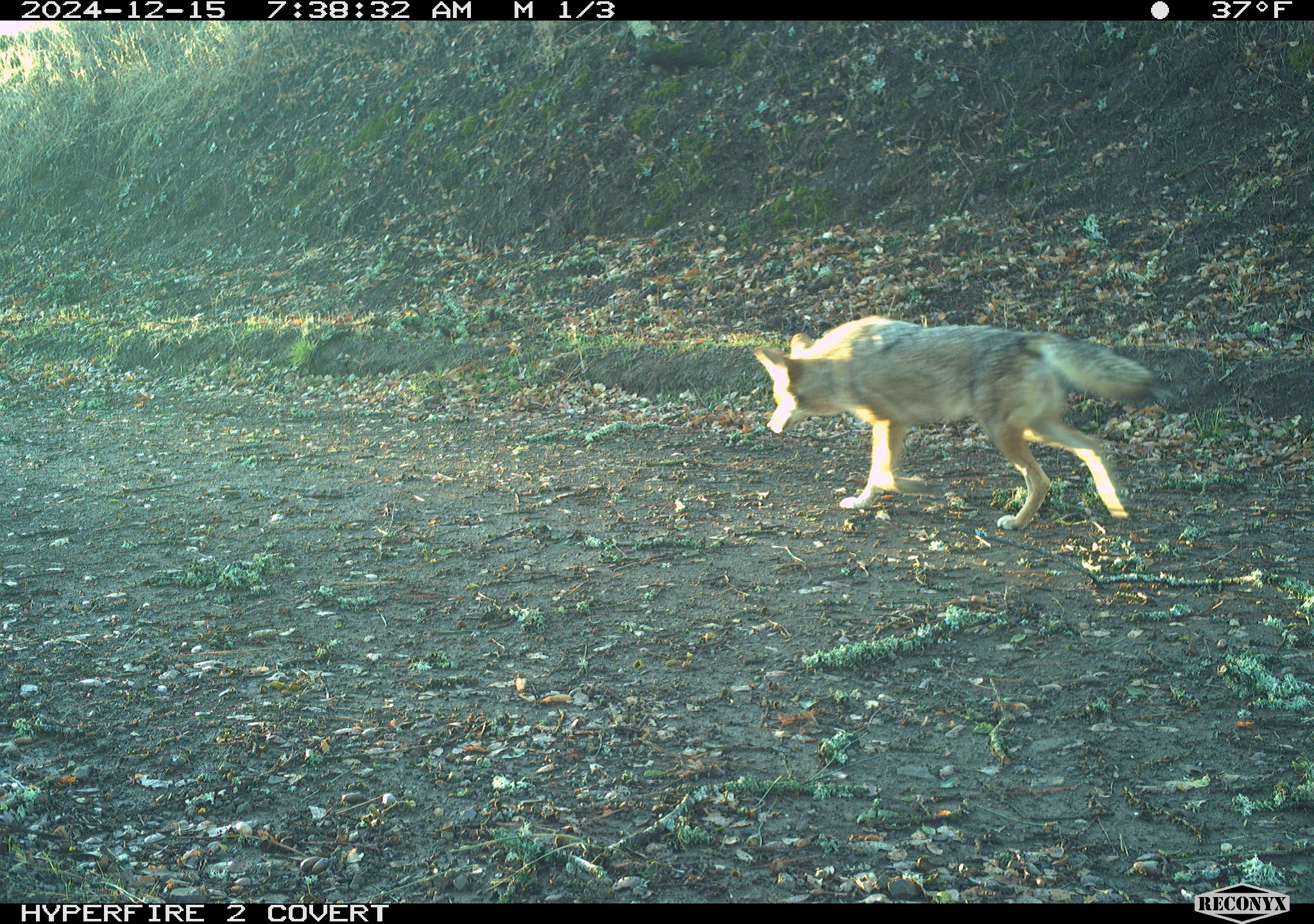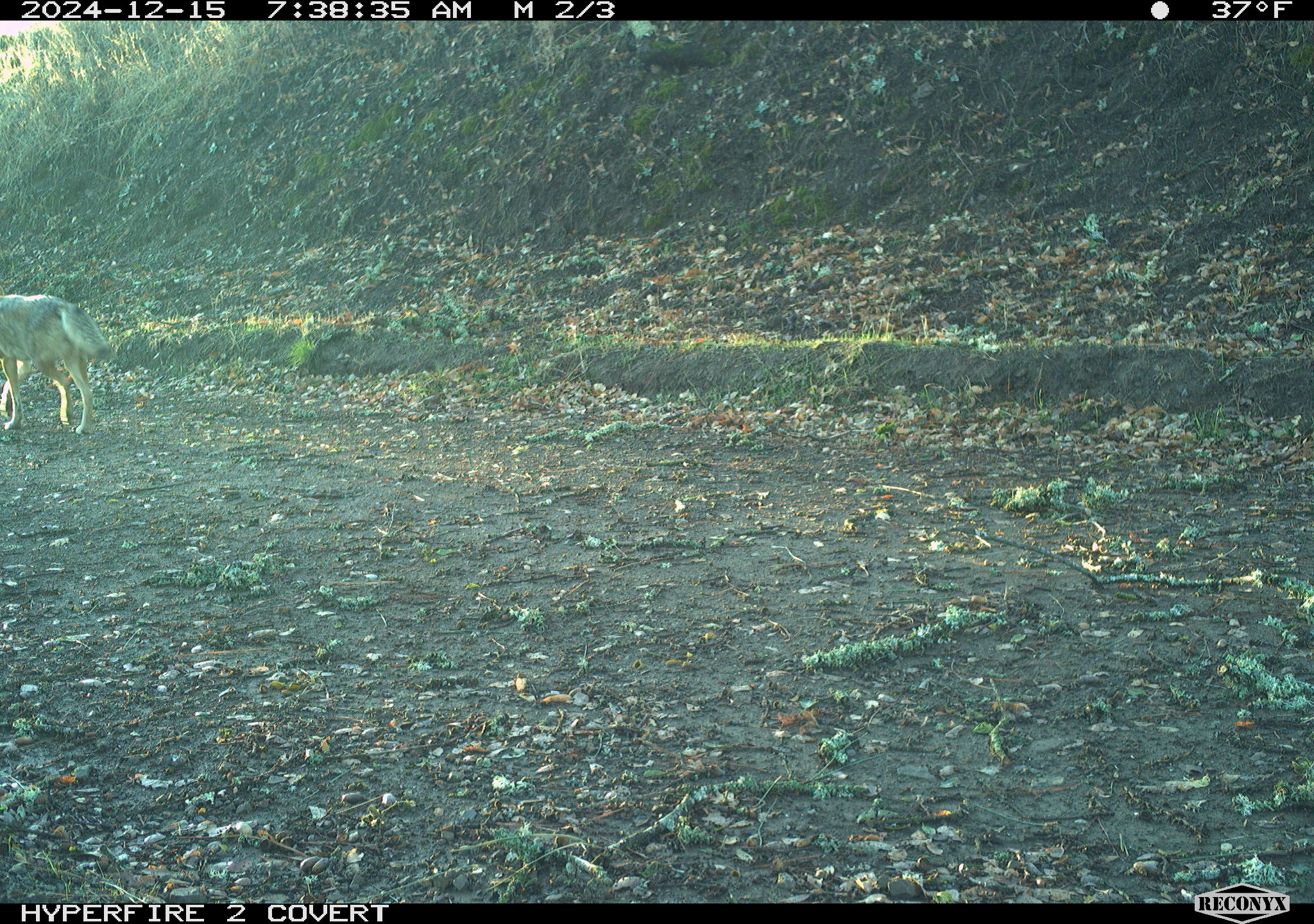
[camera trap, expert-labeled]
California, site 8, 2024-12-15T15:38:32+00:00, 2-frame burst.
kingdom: Animalia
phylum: Chordata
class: Mammalia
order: Carnivora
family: Canidae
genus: Canis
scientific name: Canis latrans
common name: coyote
Coyote (Canis latrans).